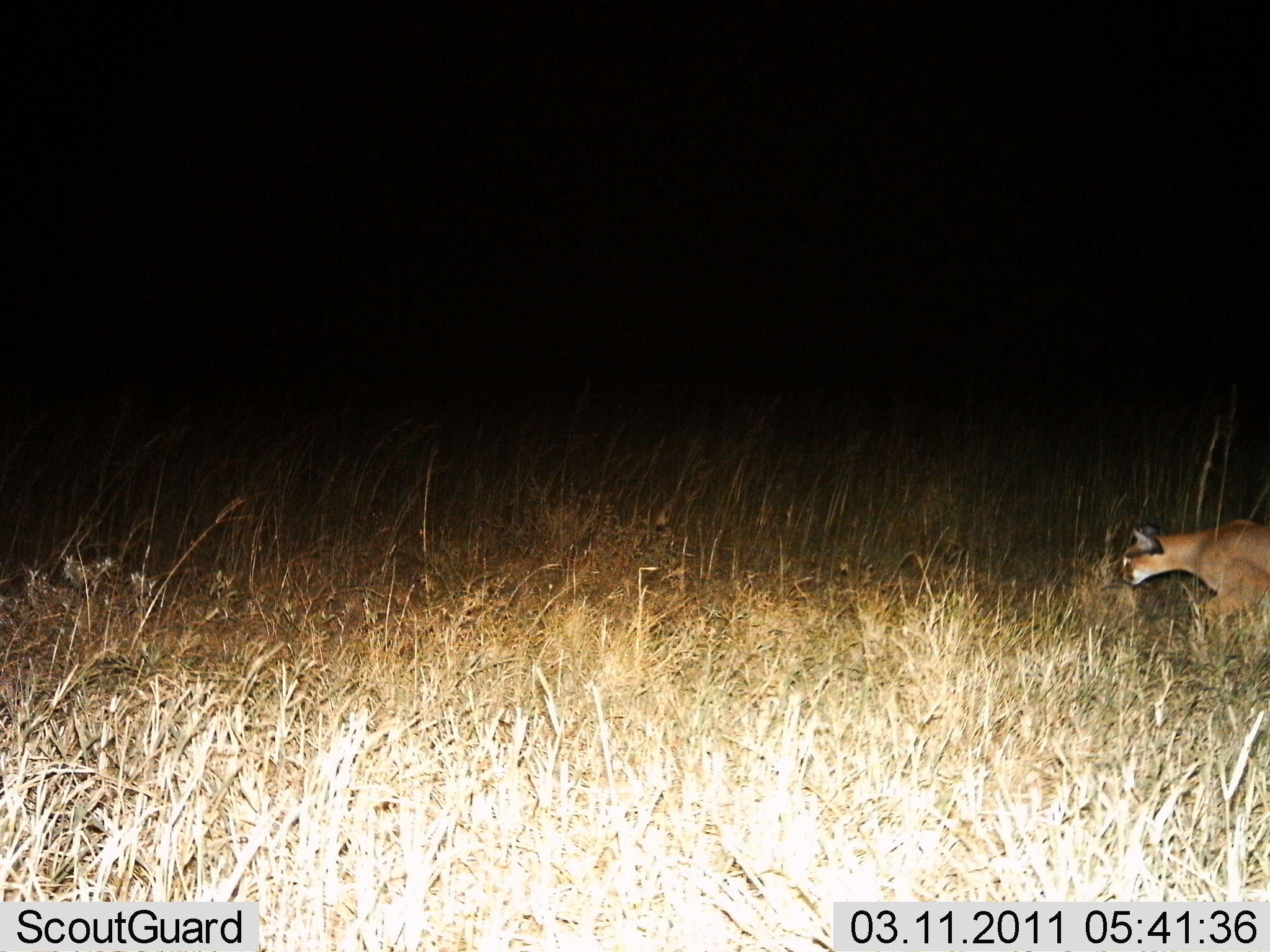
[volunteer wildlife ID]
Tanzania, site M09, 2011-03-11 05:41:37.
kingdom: Animalia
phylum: Chordata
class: Mammalia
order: Carnivora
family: Felidae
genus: Caracal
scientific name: Caracal caracal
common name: caracal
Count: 1.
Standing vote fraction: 18%.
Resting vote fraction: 0%.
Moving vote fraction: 91%.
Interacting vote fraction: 0%.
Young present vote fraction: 0%.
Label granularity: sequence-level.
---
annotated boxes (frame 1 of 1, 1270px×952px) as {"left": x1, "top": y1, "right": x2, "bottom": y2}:
animal: {"left": 1120, "top": 521, "right": 1269, "bottom": 637}